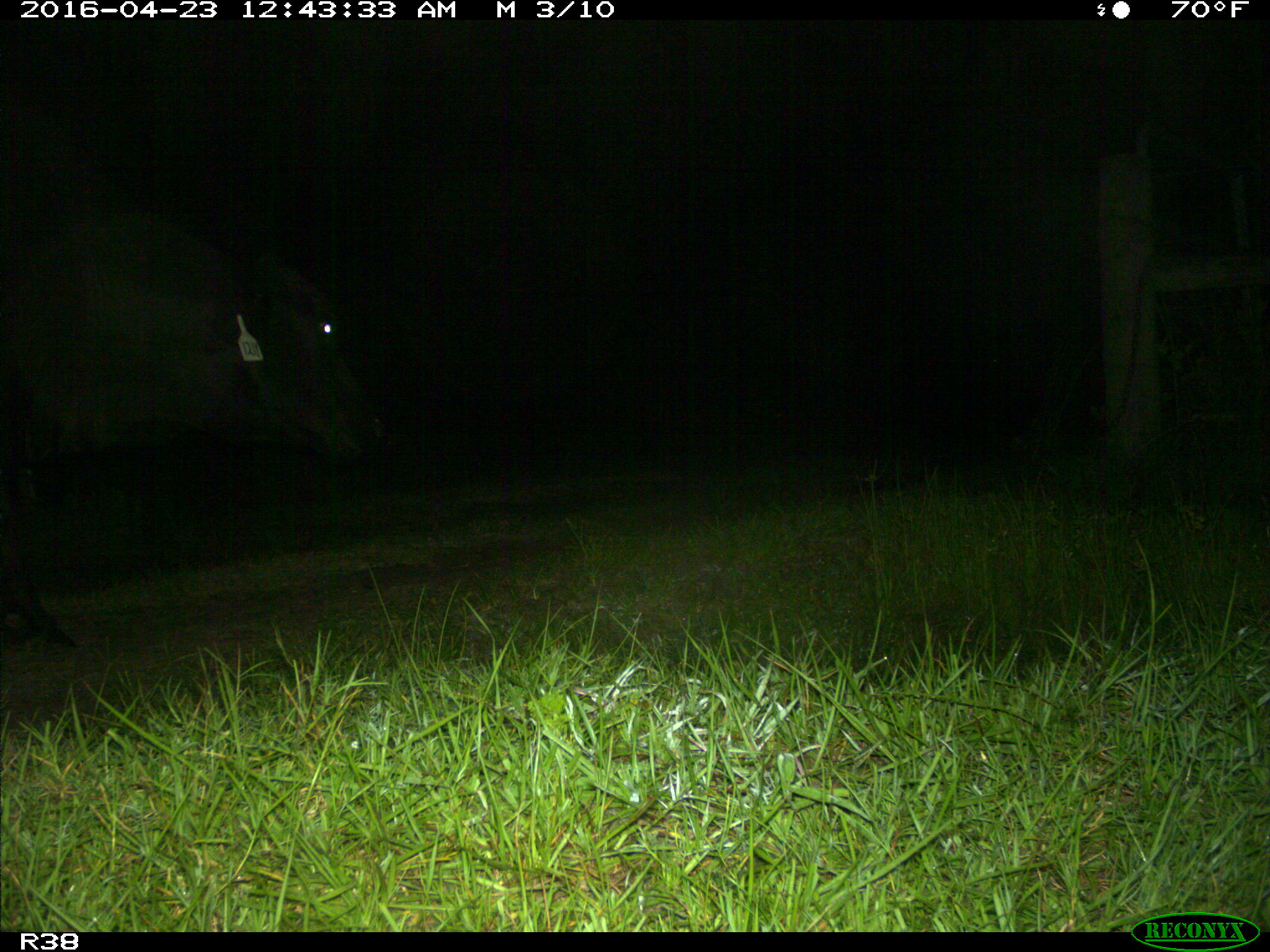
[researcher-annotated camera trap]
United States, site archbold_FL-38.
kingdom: Animalia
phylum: Chordata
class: Mammalia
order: Artiodactyla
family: Bovidae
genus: Bos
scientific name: Bos taurus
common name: domestic cow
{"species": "Bos taurus (domestic cow)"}